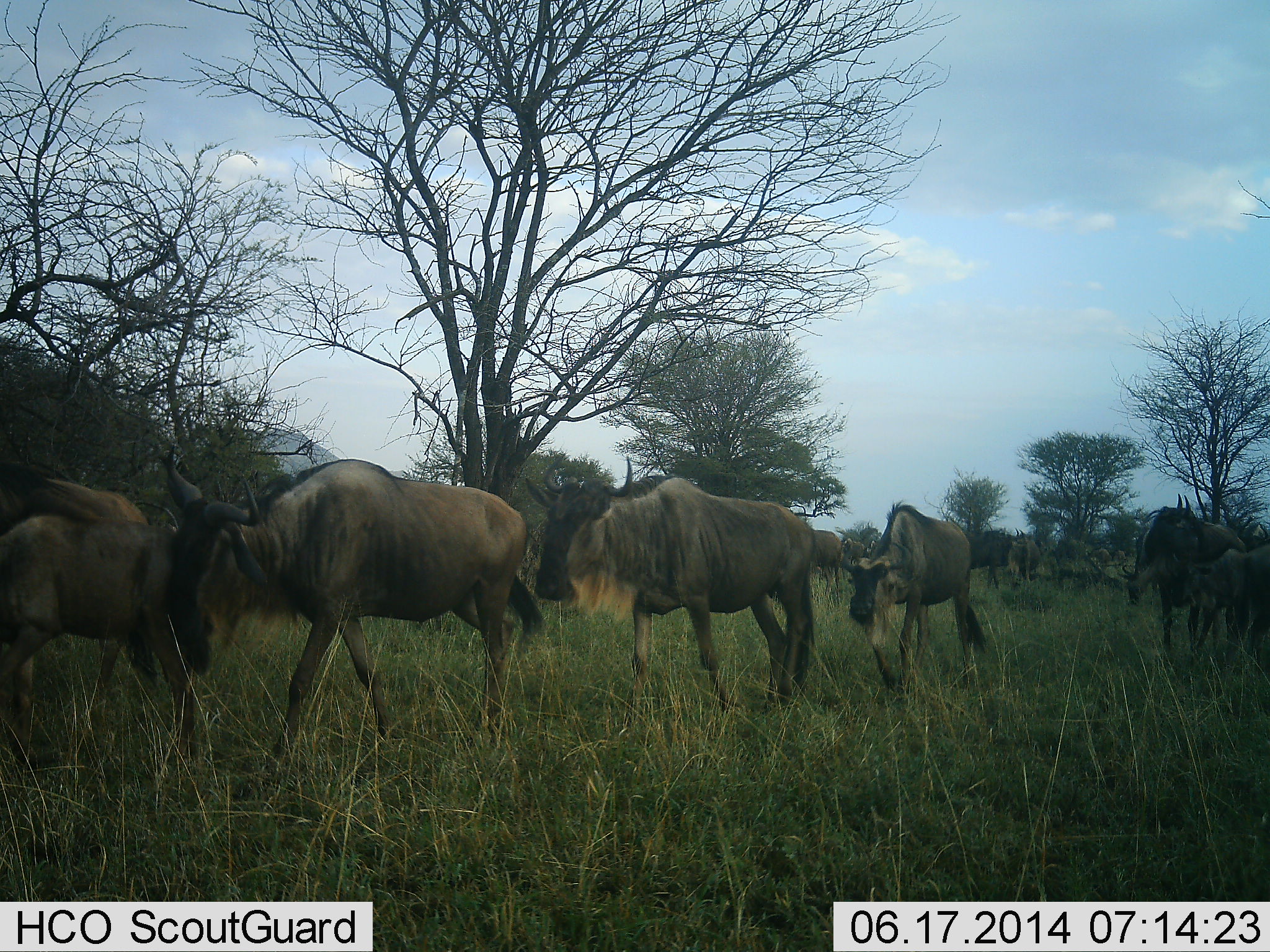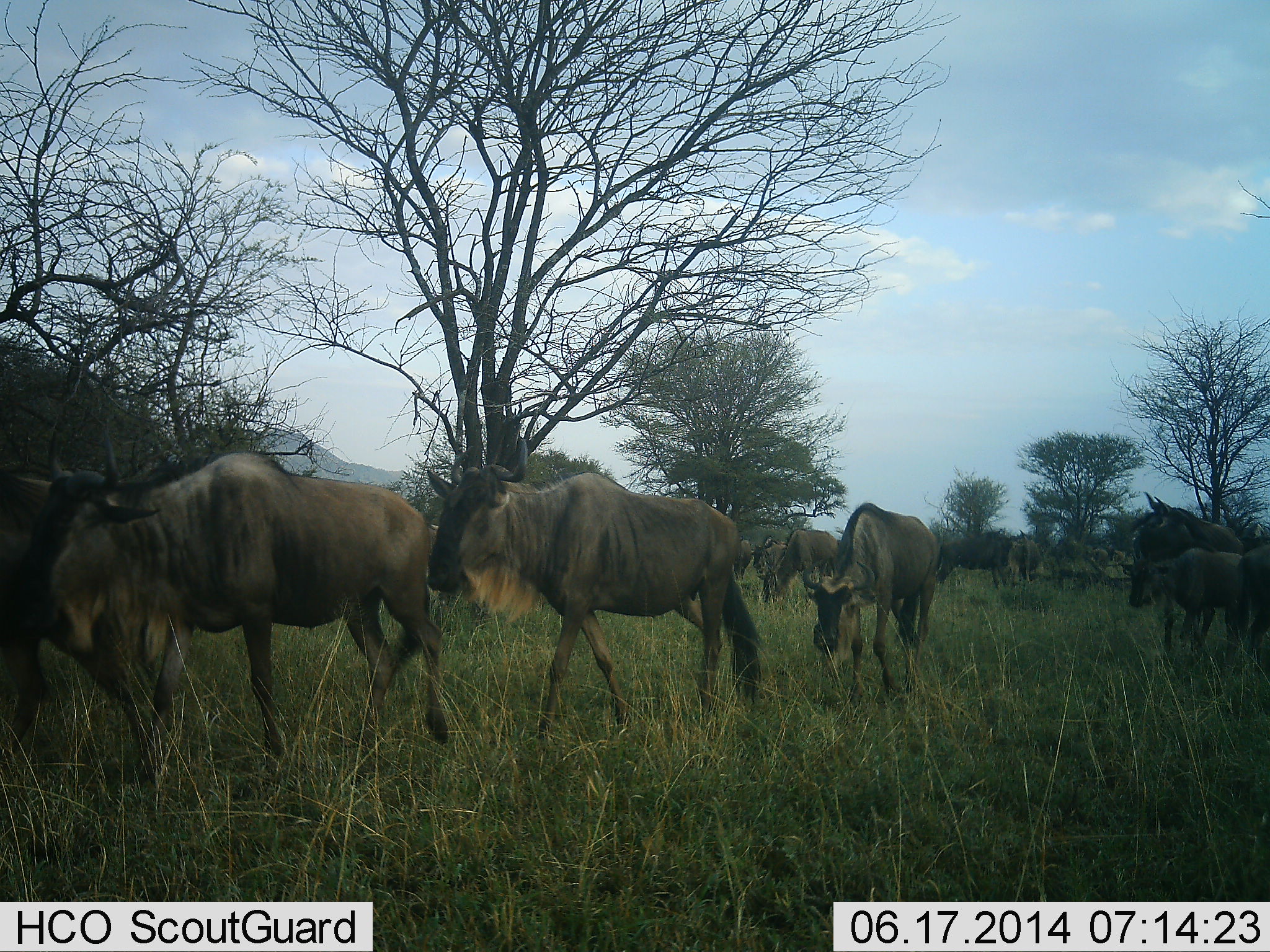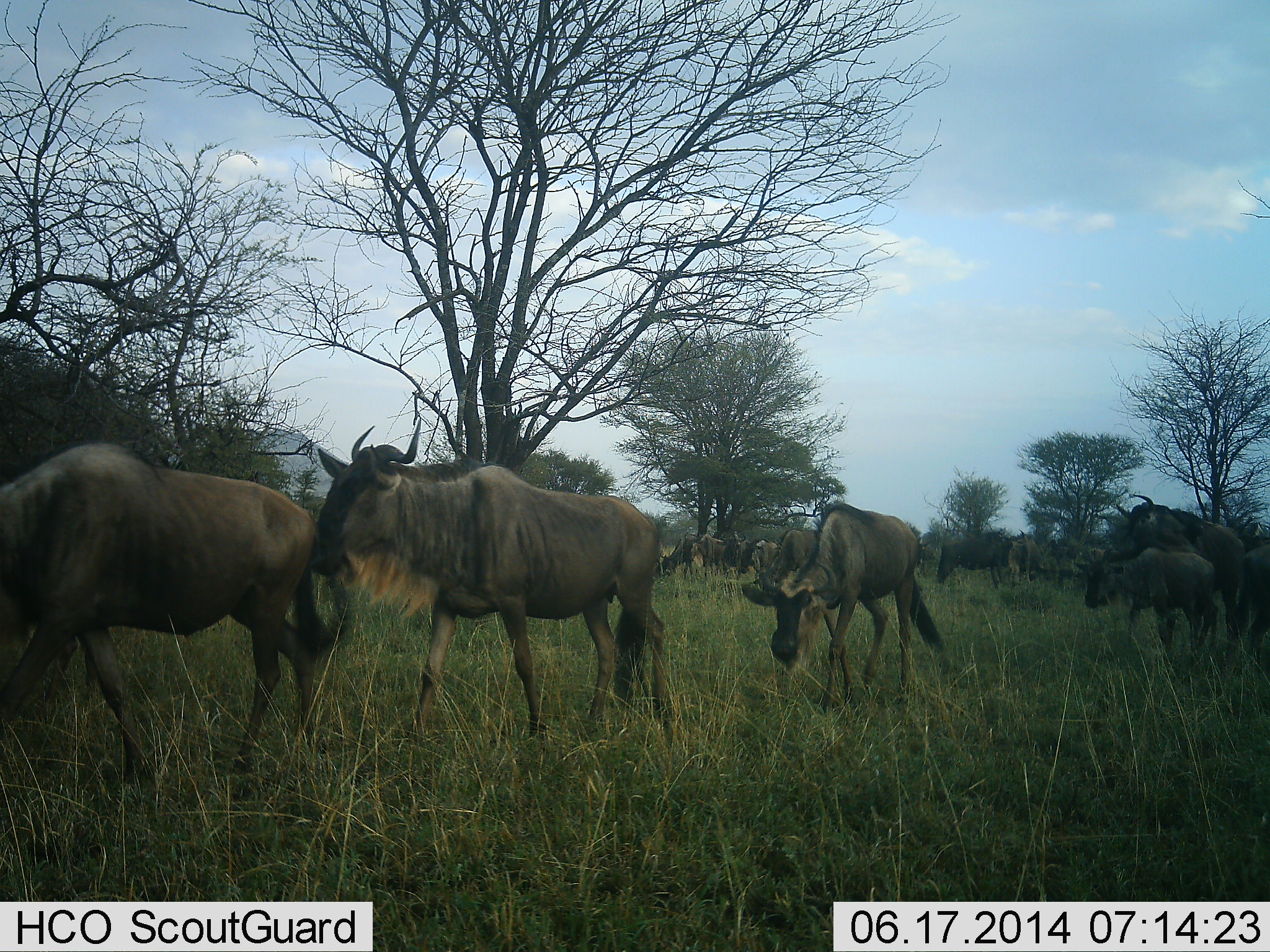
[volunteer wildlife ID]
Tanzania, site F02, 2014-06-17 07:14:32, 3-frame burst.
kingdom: Animalia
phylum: Chordata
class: Mammalia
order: Artiodactyla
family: Bovidae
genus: Connochaetes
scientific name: Connochaetes taurinus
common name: blue wildebeest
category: wildebeest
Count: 11-50.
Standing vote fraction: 30%.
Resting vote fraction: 10%.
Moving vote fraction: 90%.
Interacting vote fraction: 10%.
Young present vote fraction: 20%.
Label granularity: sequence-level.